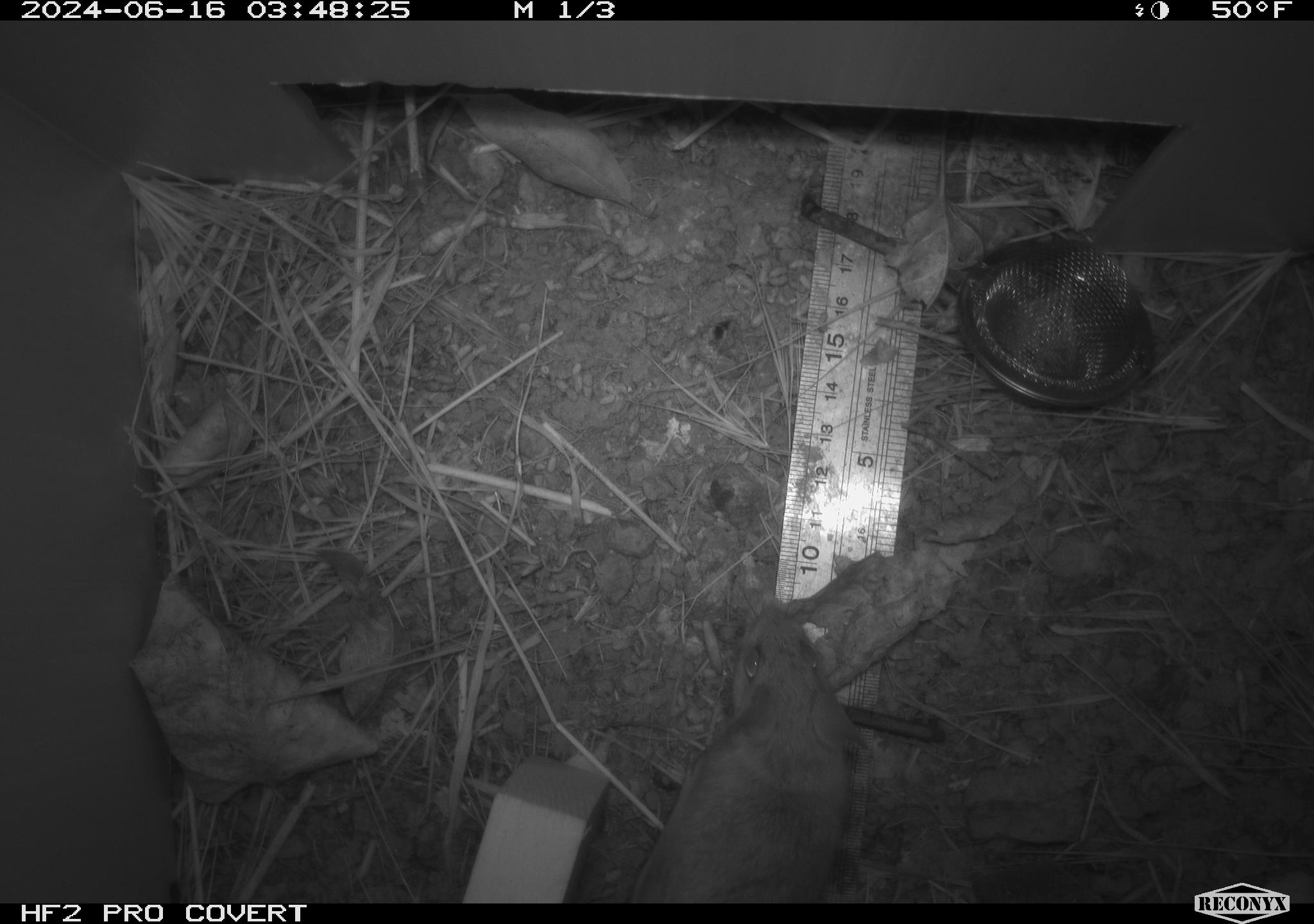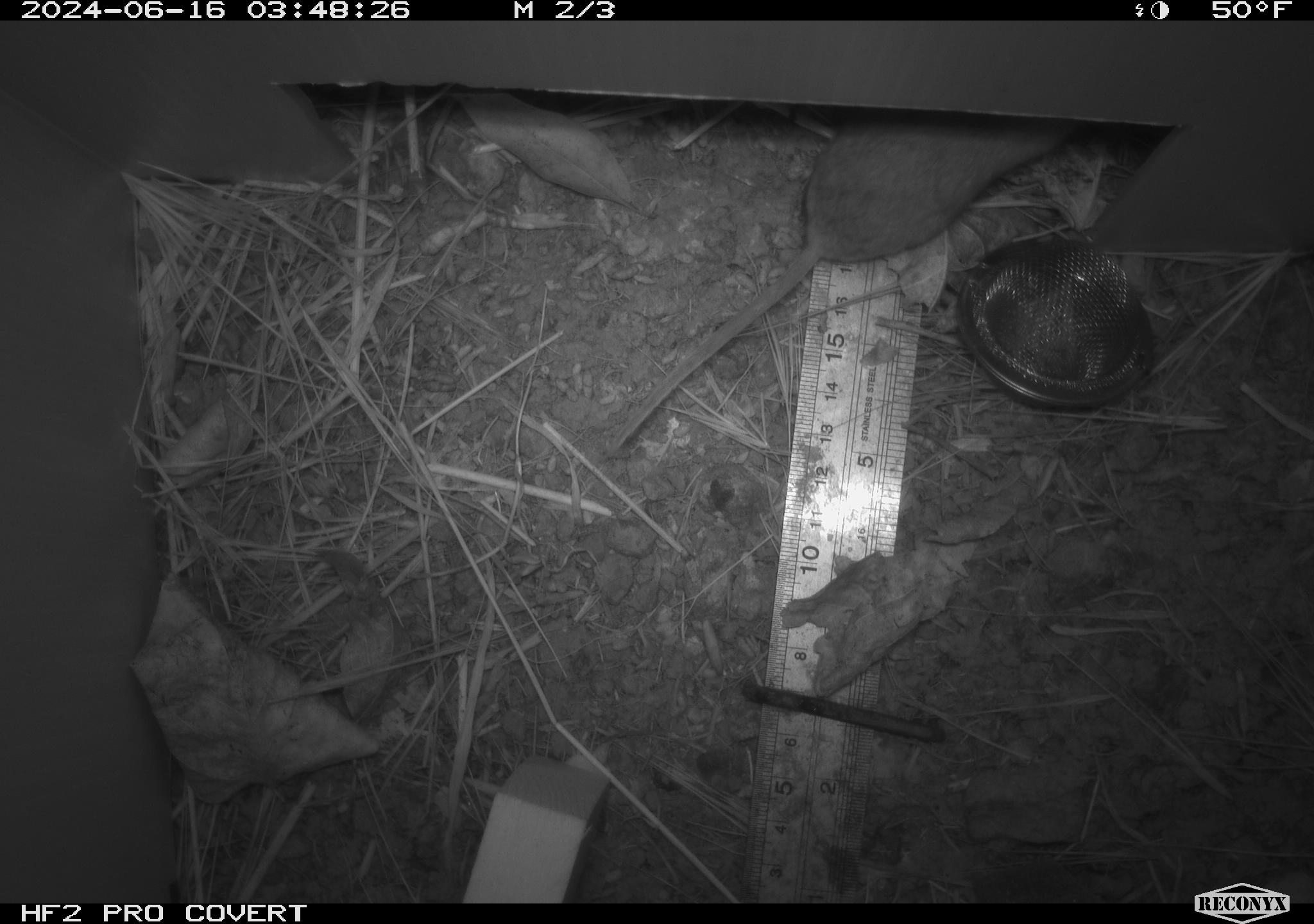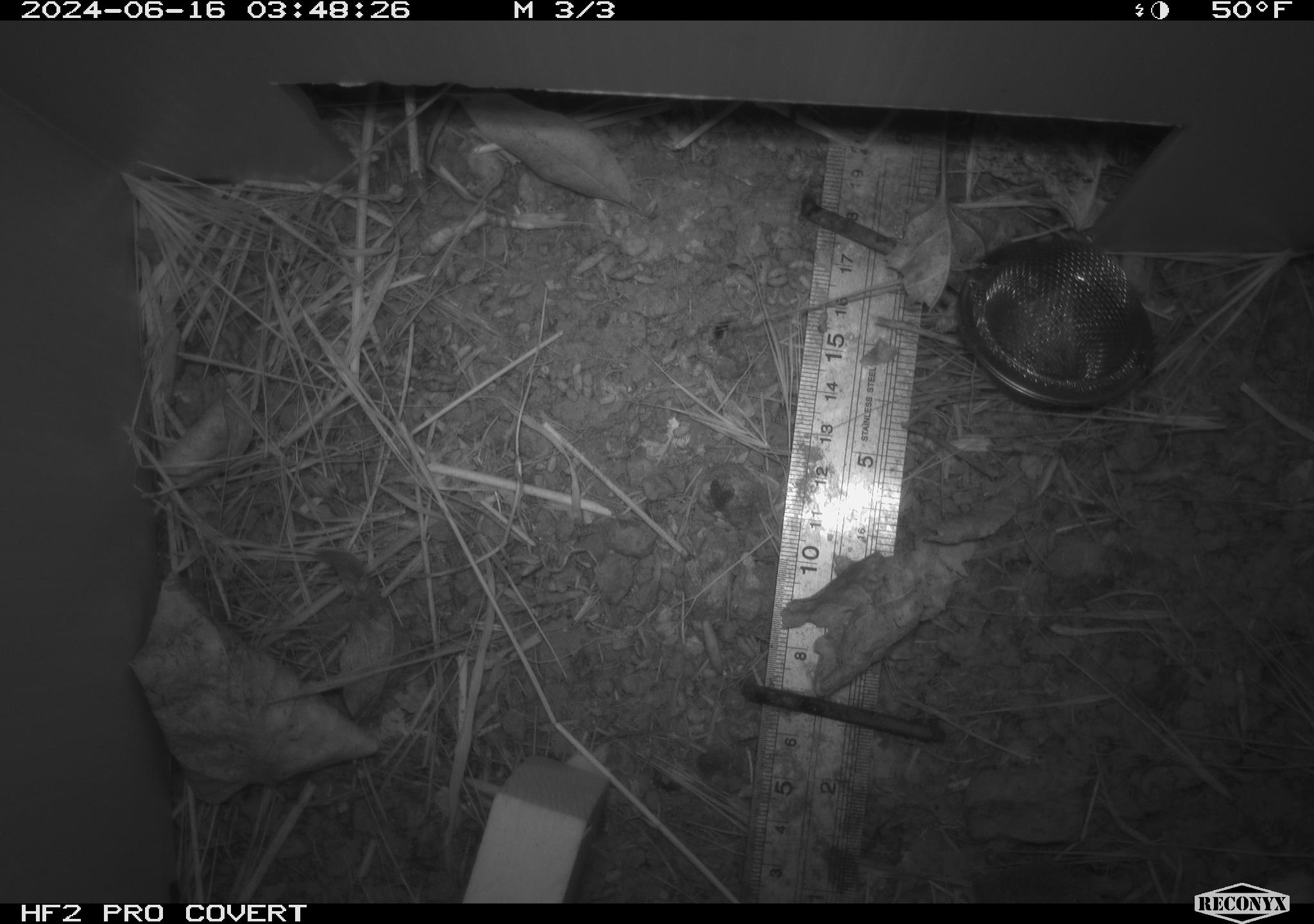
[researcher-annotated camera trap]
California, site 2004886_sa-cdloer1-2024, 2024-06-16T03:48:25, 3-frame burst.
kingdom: Animalia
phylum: Chordata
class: Mammalia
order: Rodentia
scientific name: Rodentia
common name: mouse species